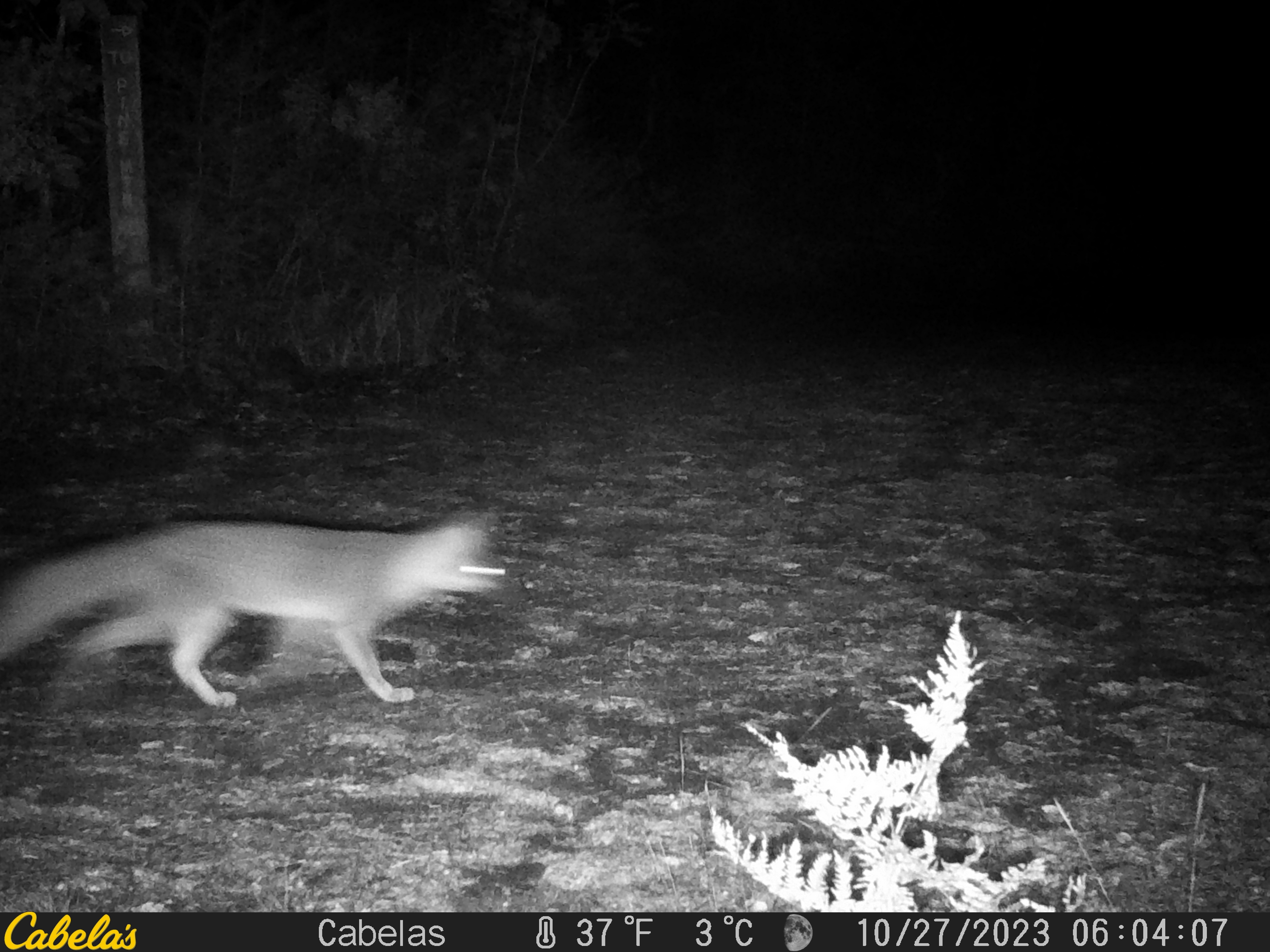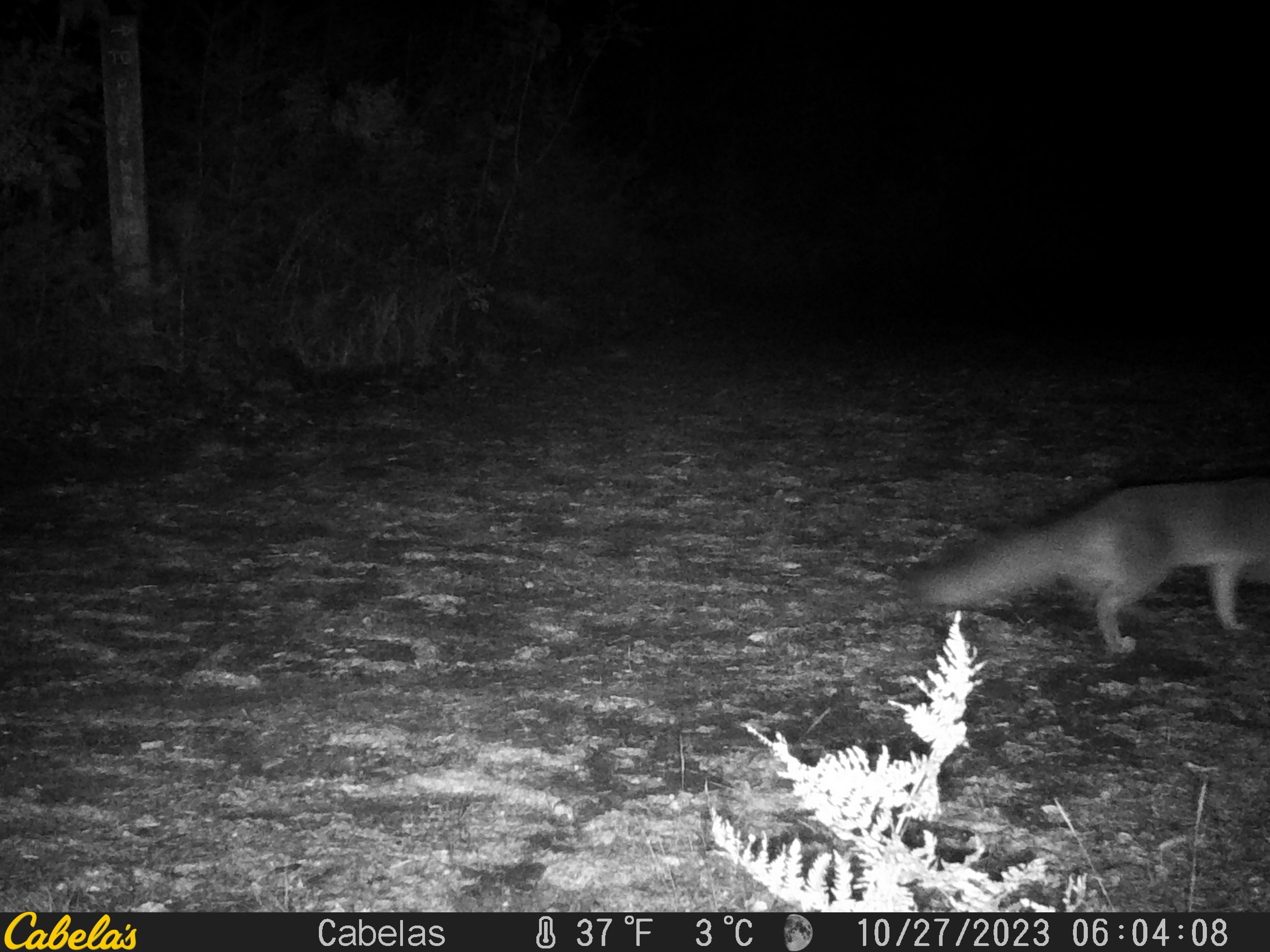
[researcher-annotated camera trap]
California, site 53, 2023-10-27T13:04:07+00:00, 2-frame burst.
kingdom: Animalia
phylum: Chordata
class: Mammalia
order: Carnivora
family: Canidae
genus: Urocyon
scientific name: Urocyon cinereoargenteus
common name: gray fox